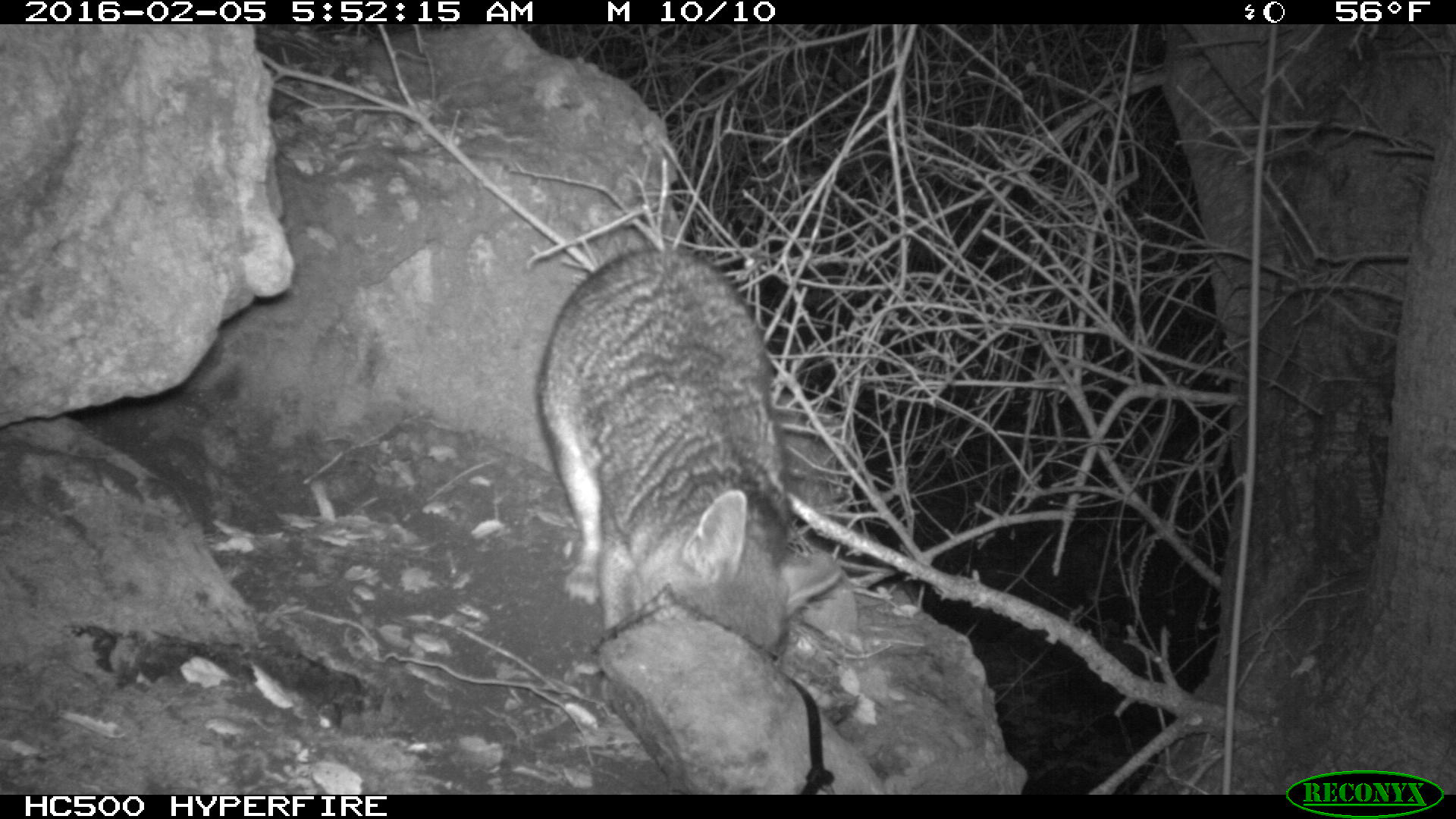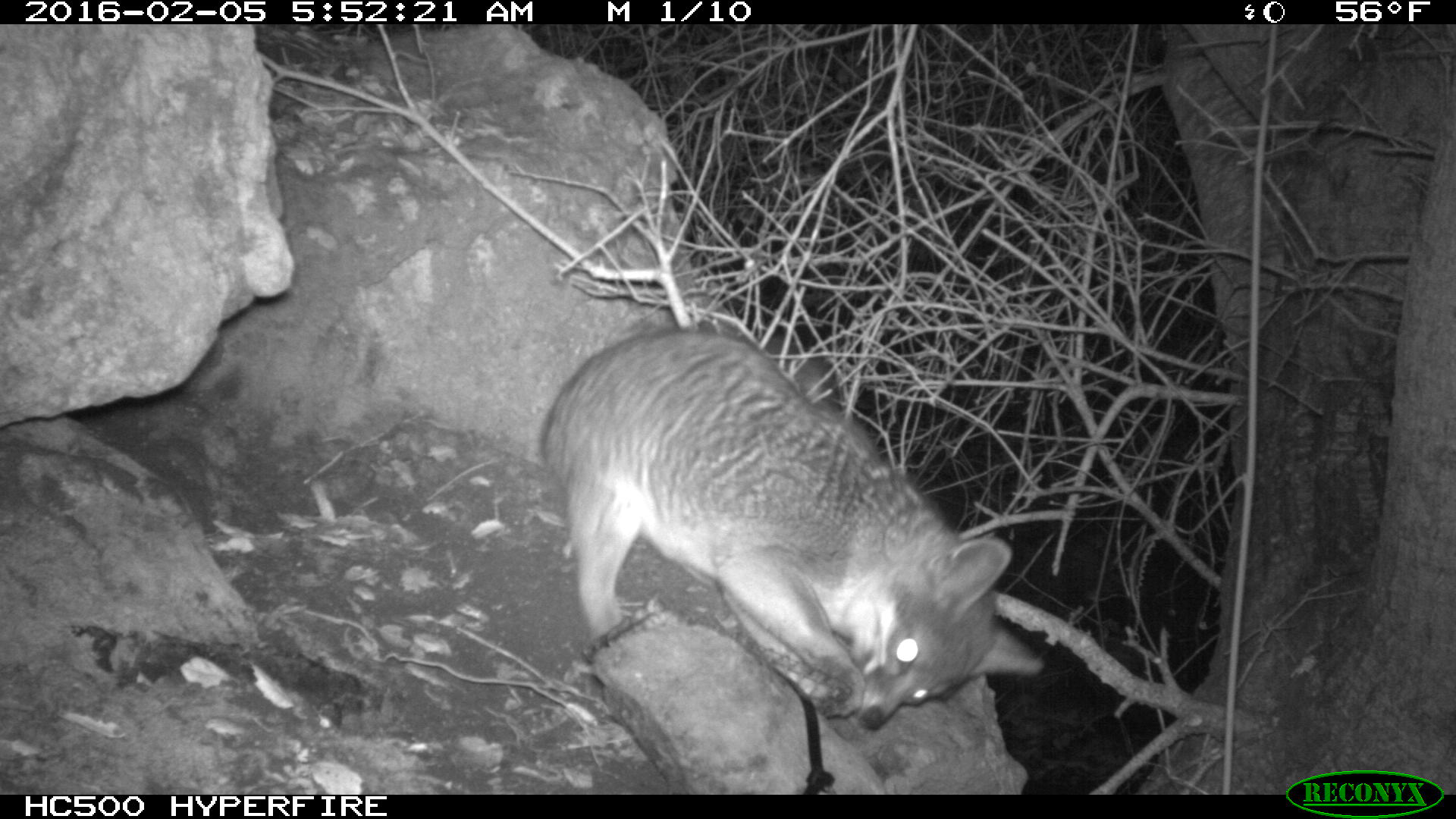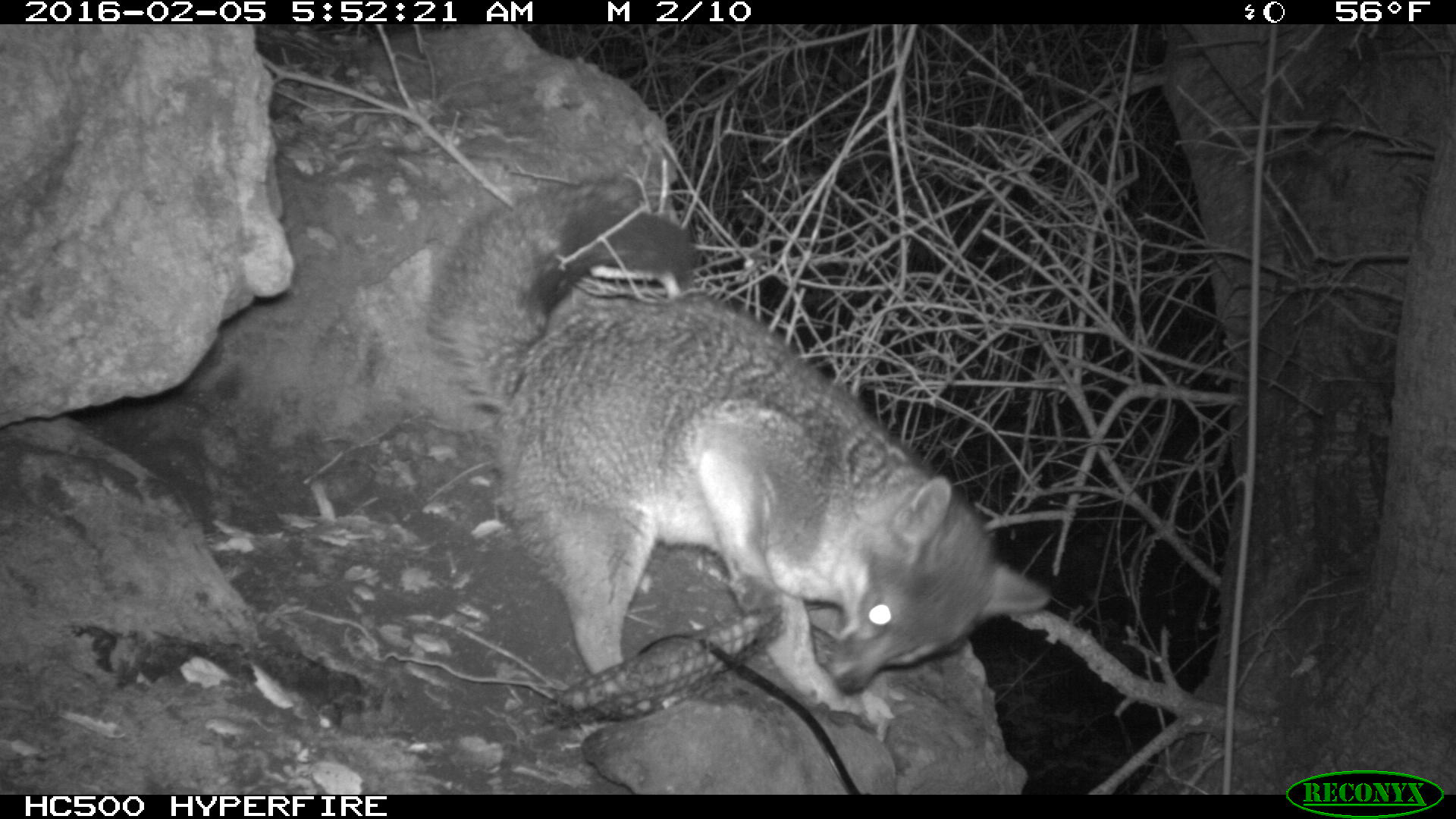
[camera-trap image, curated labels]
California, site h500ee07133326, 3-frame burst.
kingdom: Animalia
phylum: Chordata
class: Mammalia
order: Carnivora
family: Canidae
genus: Urocyon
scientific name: Urocyon littoralis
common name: island fox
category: fox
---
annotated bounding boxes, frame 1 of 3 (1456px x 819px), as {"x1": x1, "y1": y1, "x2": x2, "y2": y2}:
fox: {"x1": 529, "y1": 247, "x2": 841, "y2": 668}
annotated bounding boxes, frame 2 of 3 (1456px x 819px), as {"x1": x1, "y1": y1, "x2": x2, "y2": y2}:
fox: {"x1": 541, "y1": 328, "x2": 1040, "y2": 727}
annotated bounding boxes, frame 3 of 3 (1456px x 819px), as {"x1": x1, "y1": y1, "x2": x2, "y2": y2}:
fox: {"x1": 428, "y1": 181, "x2": 1053, "y2": 717}